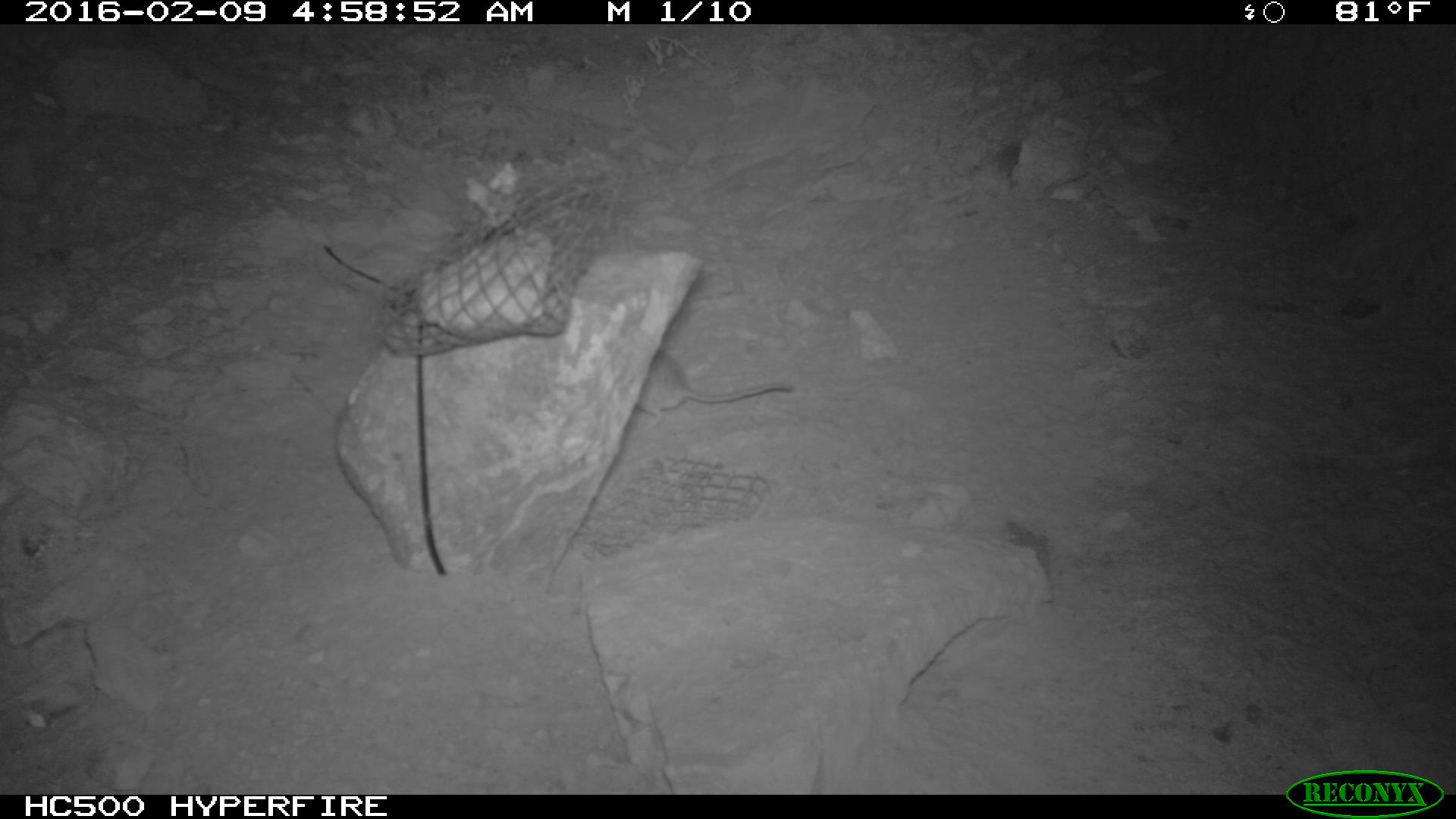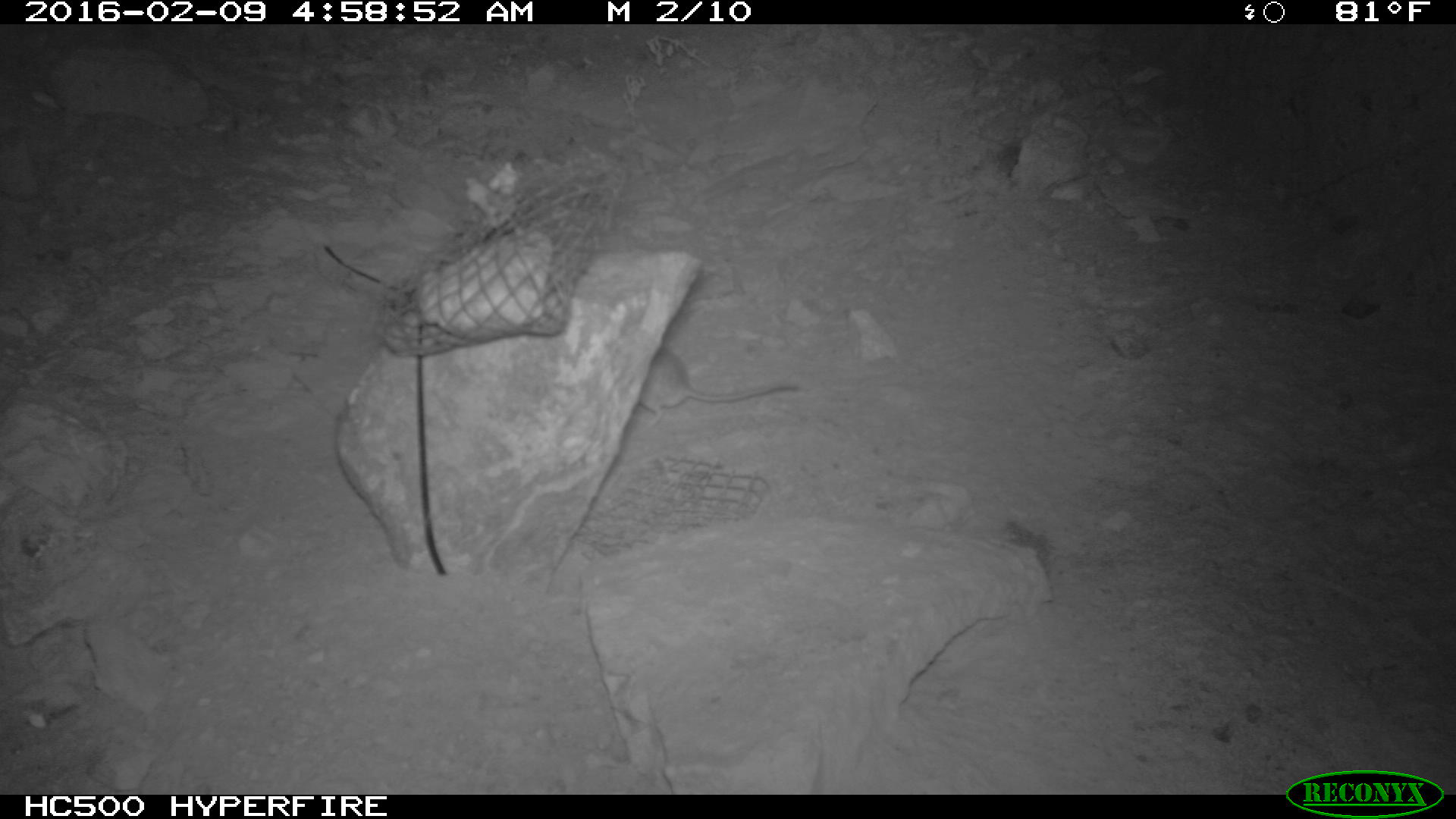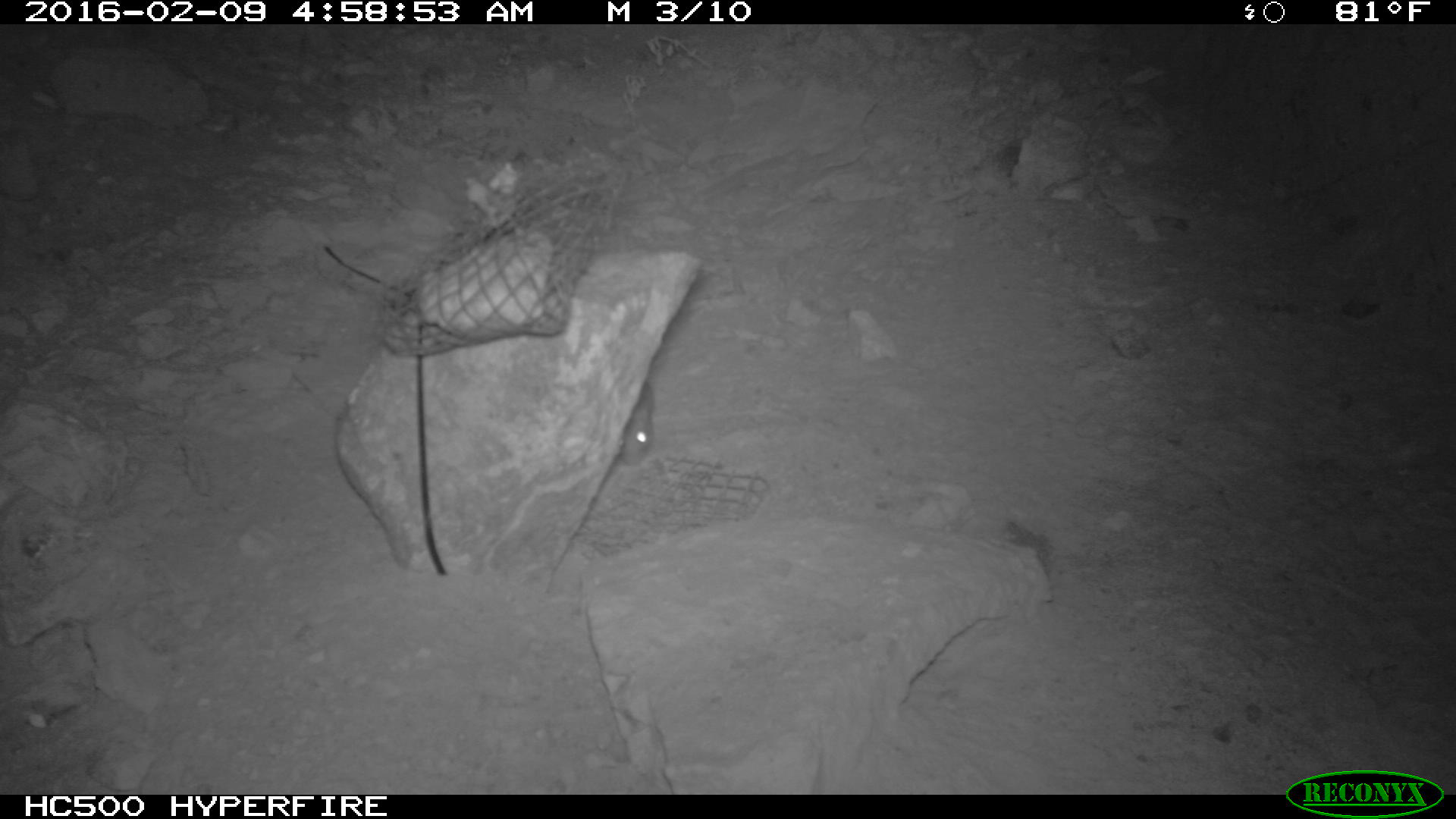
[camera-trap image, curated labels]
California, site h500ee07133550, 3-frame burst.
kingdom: Animalia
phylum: Chordata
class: Mammalia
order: Rodentia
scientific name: Rodentia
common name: rodent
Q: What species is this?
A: Rodent (Rodentia).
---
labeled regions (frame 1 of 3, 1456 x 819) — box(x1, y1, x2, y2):
rodent: box(636, 349, 793, 431)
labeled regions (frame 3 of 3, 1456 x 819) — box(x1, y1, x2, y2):
rodent: box(618, 378, 670, 462)